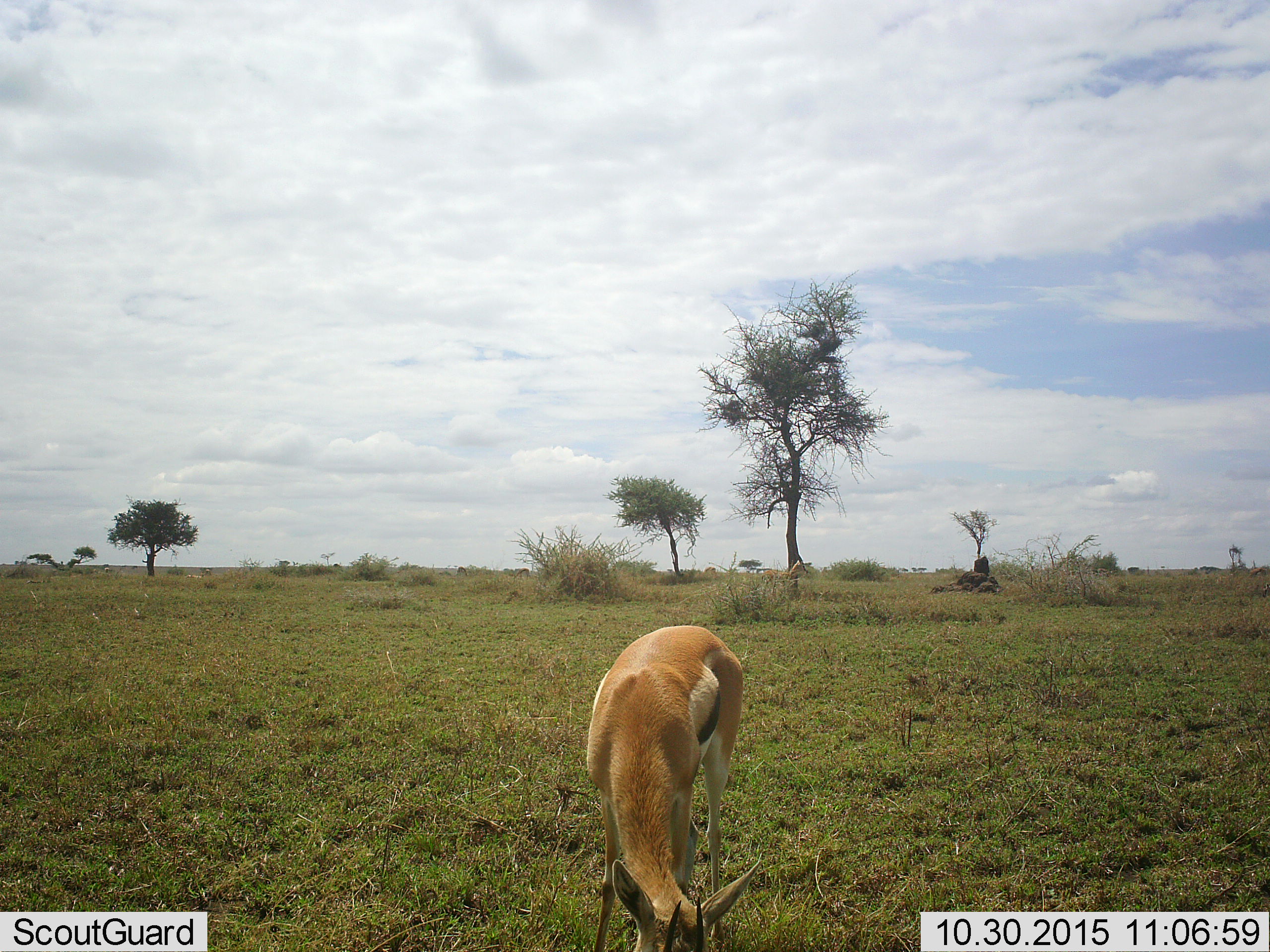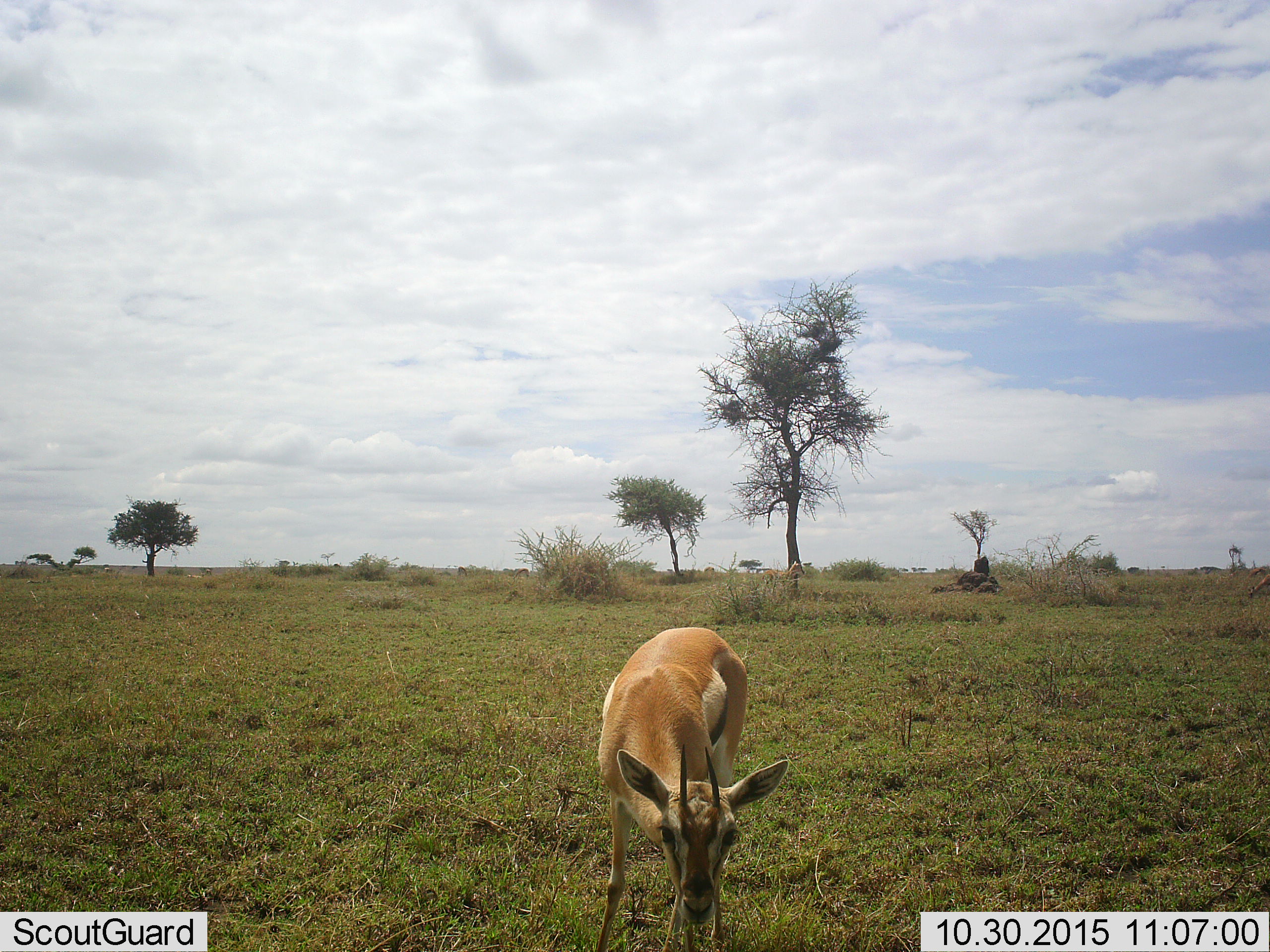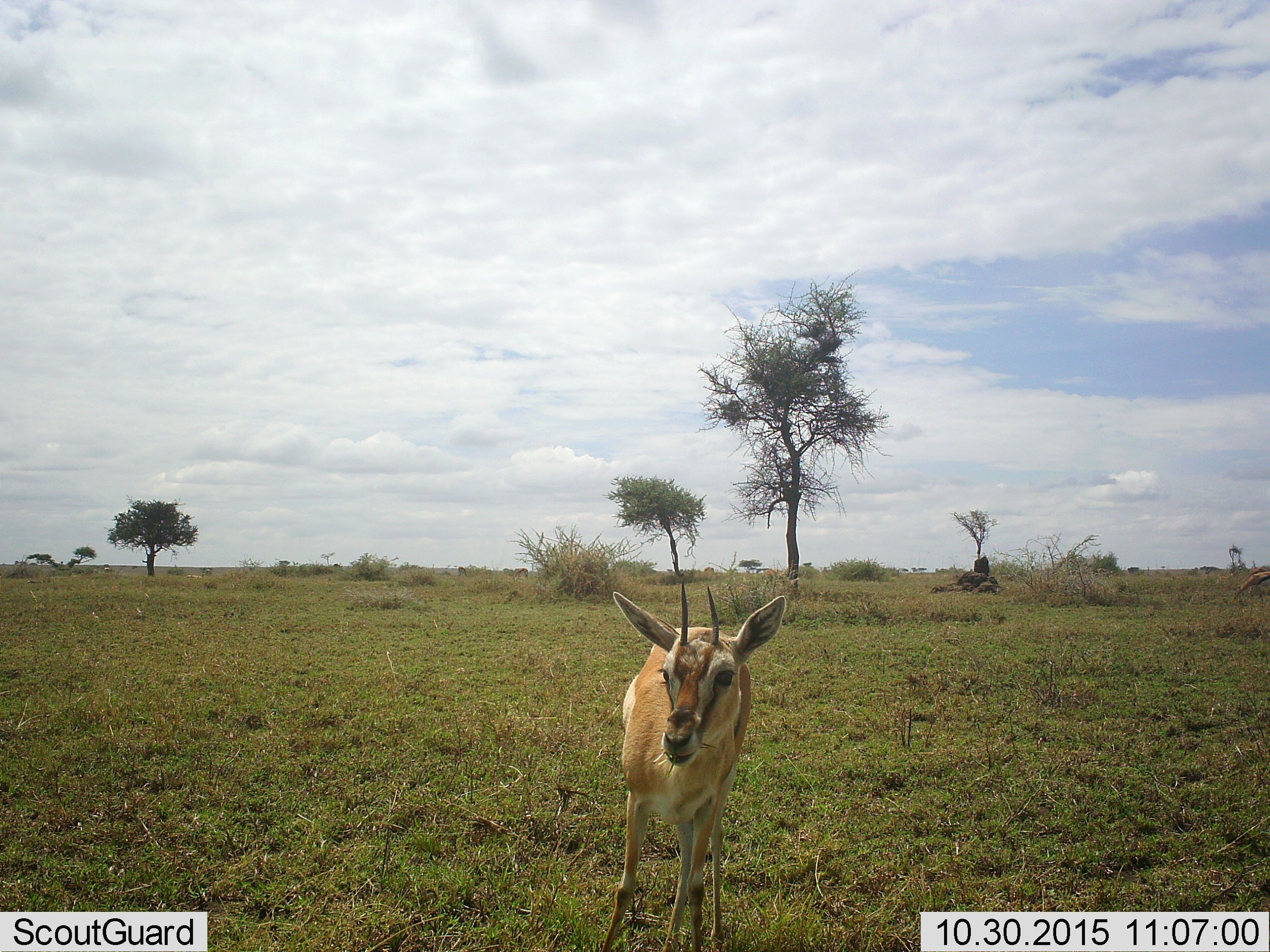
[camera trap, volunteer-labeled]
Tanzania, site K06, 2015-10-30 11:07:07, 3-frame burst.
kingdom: Animalia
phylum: Chordata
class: Mammalia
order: Artiodactyla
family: Bovidae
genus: Eudorcas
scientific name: Eudorcas thomsonii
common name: thomson's gazelle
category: gazellethomsons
Gazellethomsons (thomson's gazelle) (Eudorcas thomsonii), count 1. Behavior (volunteer vote fractions): standing 0%, resting 0%, moving 10%, interacting 0%. Young present (vote fraction): 10%. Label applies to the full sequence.